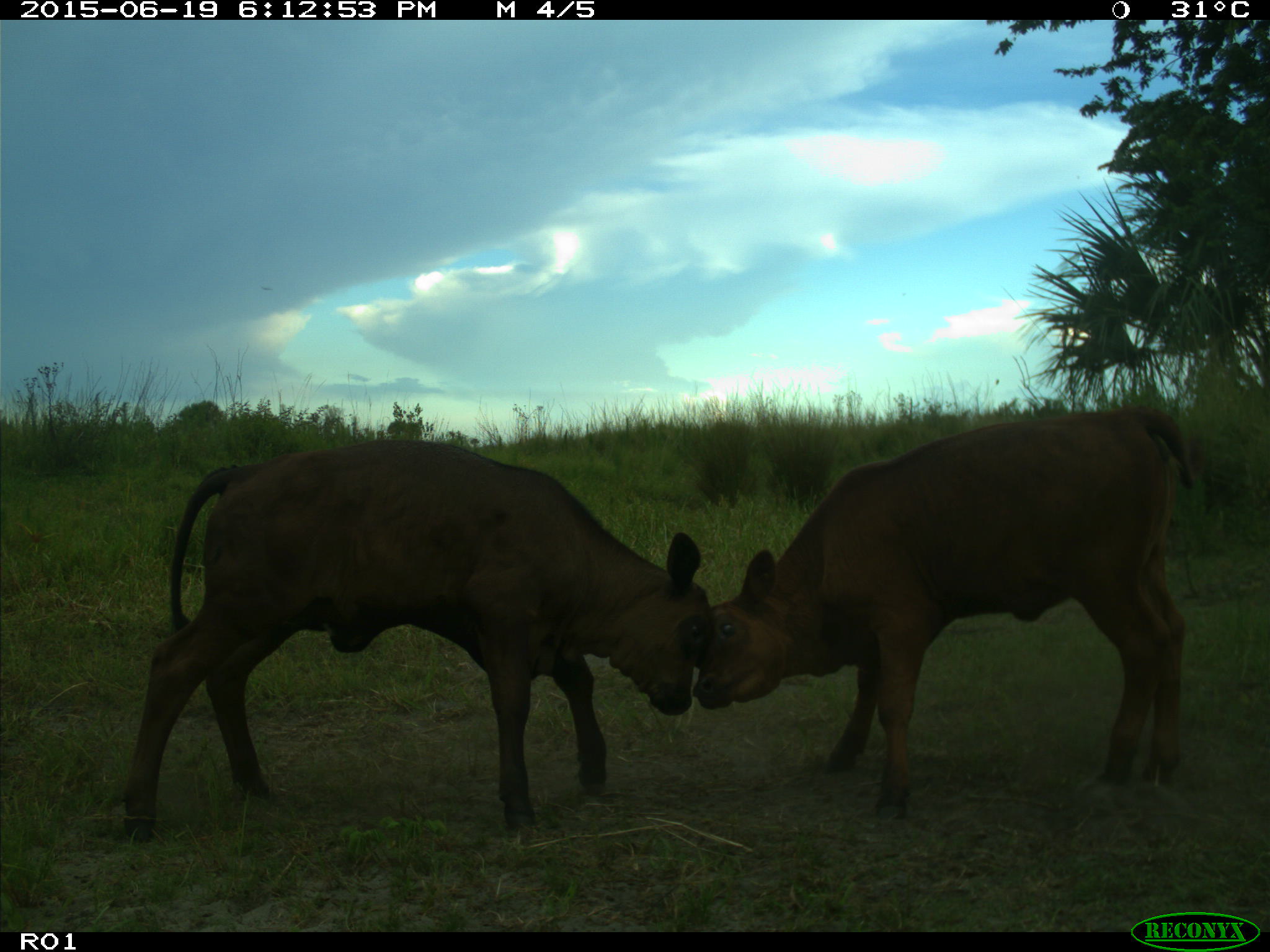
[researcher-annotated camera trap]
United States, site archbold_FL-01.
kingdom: Animalia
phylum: Chordata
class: Mammalia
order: Artiodactyla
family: Bovidae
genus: Bos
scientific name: Bos taurus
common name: domestic cow